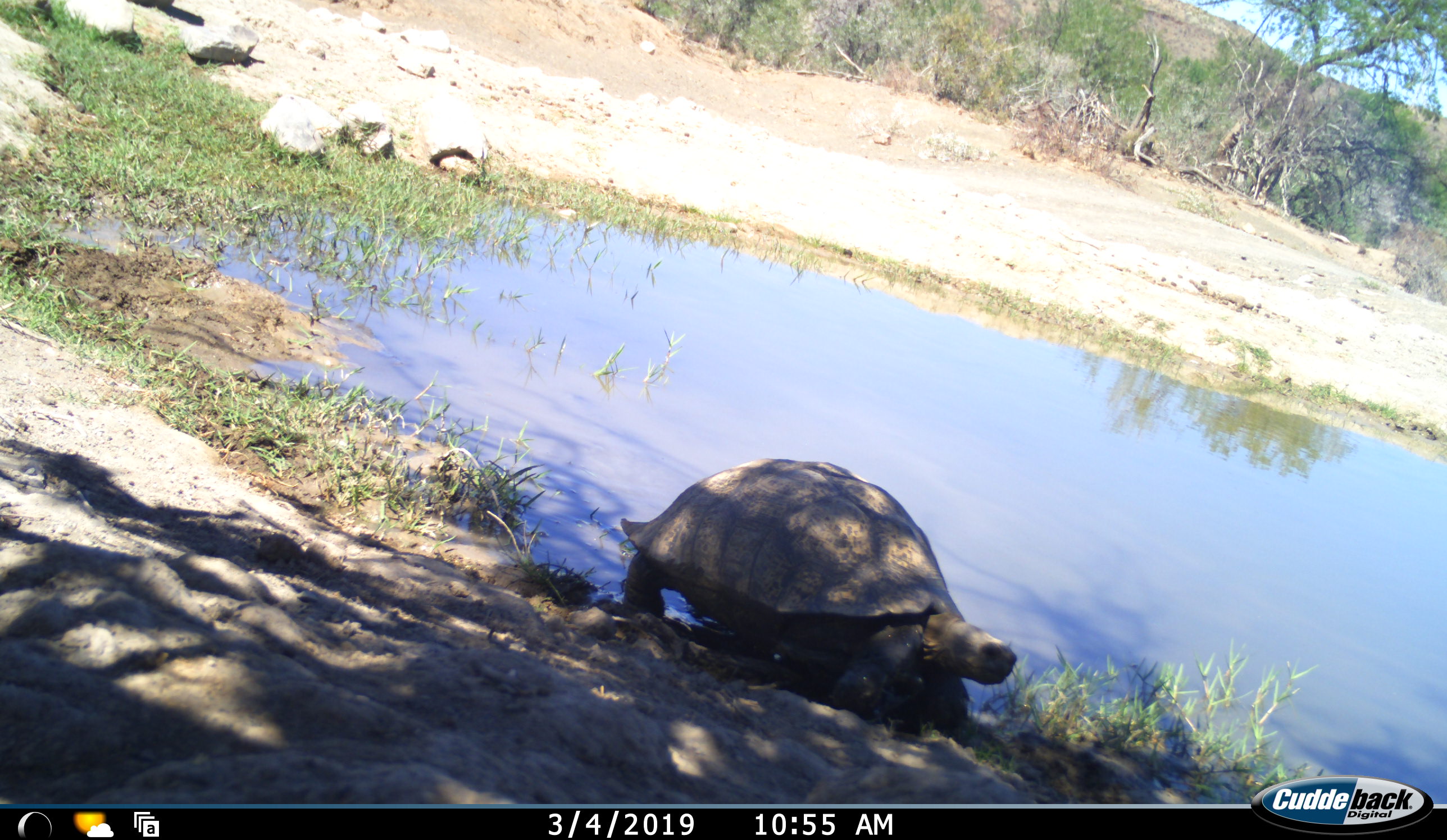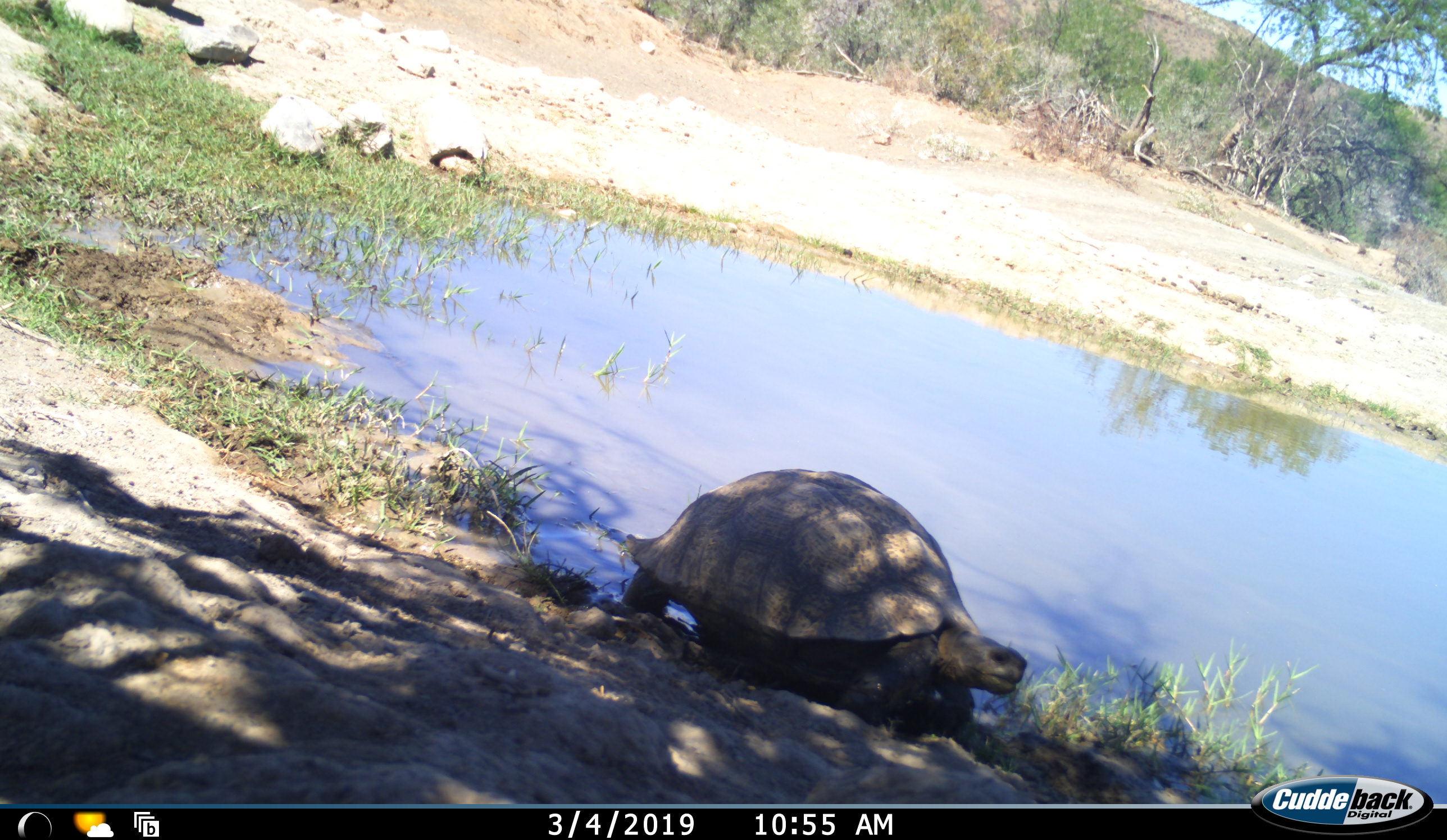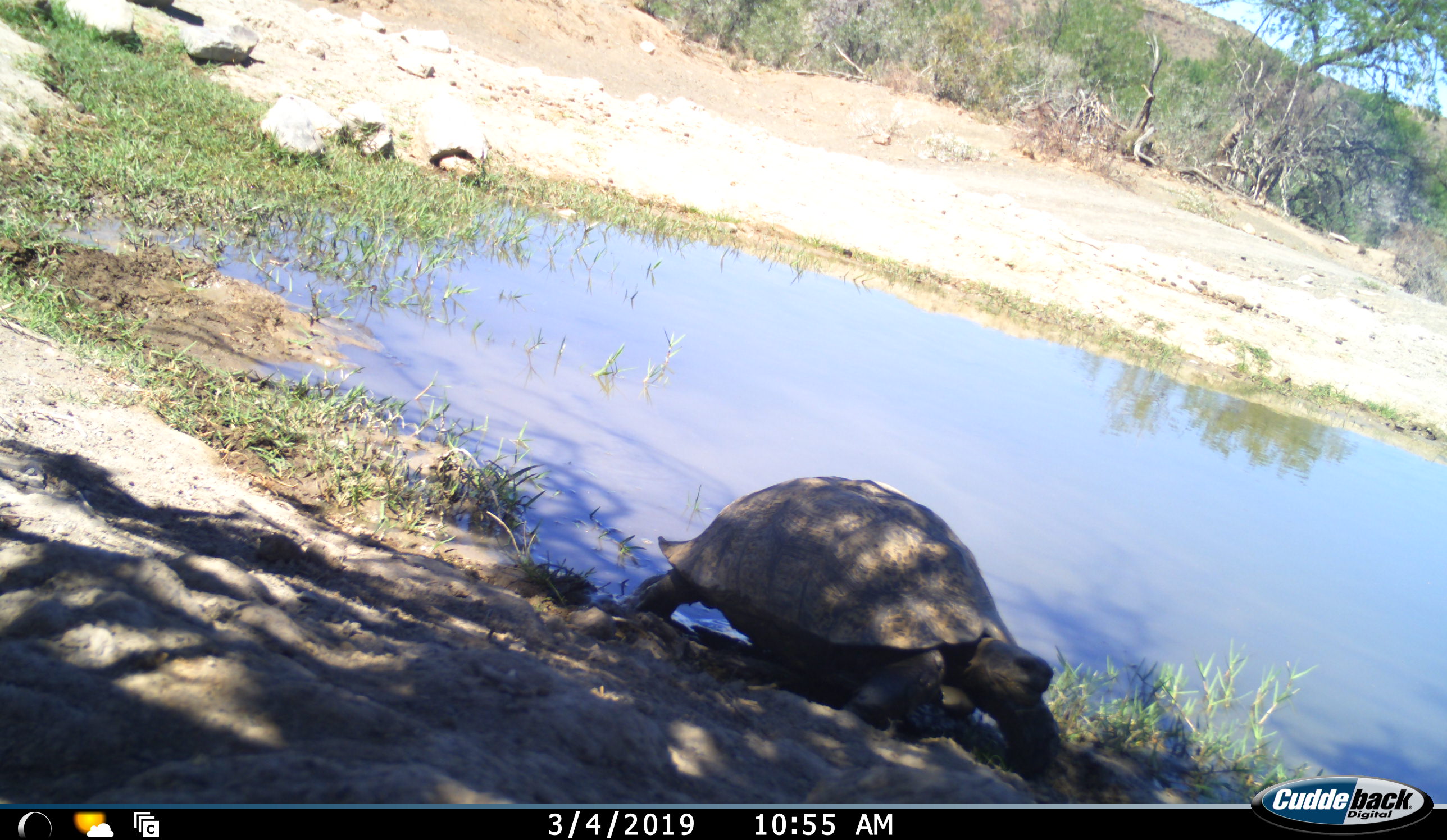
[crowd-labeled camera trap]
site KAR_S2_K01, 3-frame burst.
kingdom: Animalia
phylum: Chordata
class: Reptilia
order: Testudines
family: Testudinidae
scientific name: Testudinidae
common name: tortoise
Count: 1.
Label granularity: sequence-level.